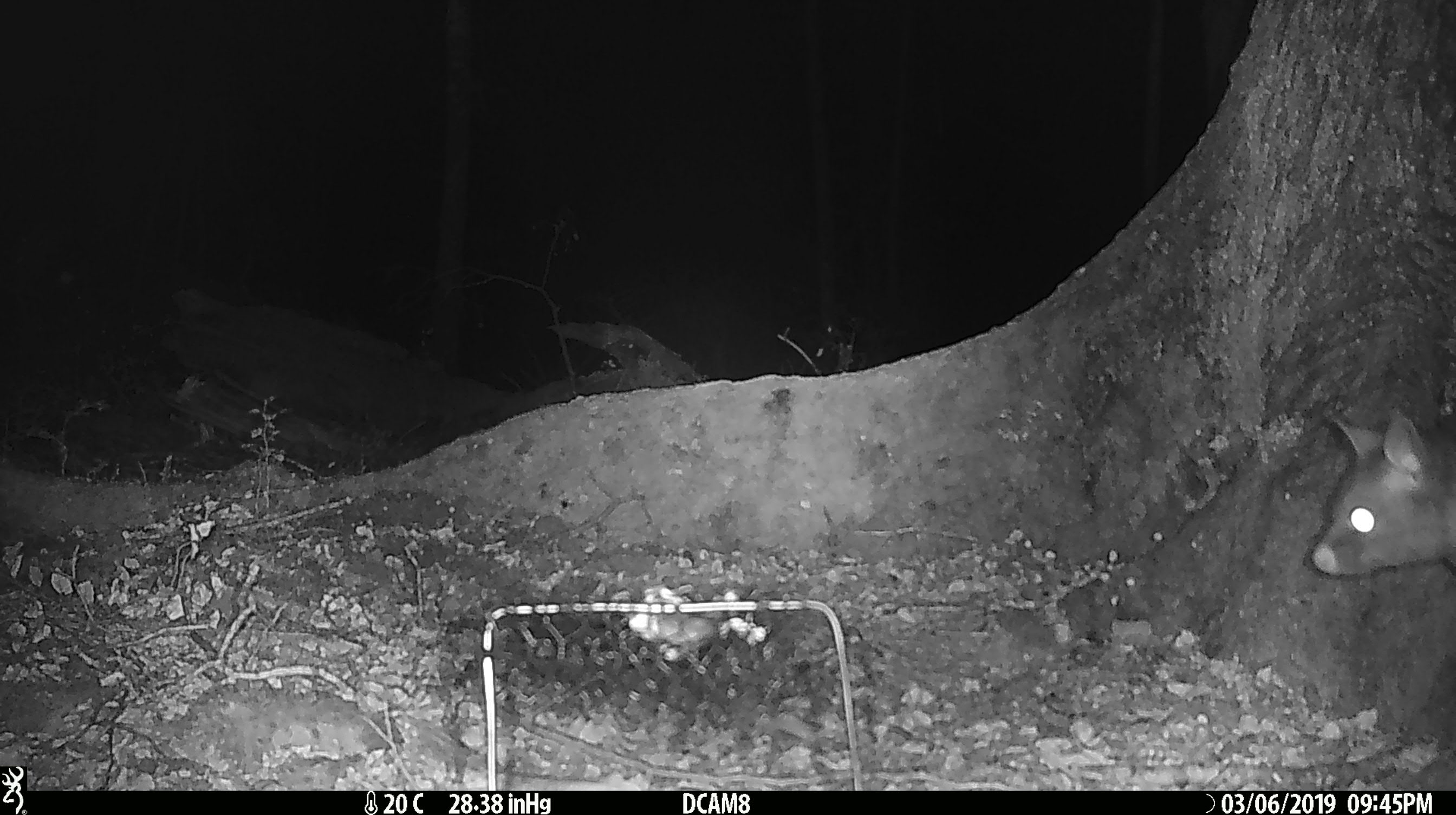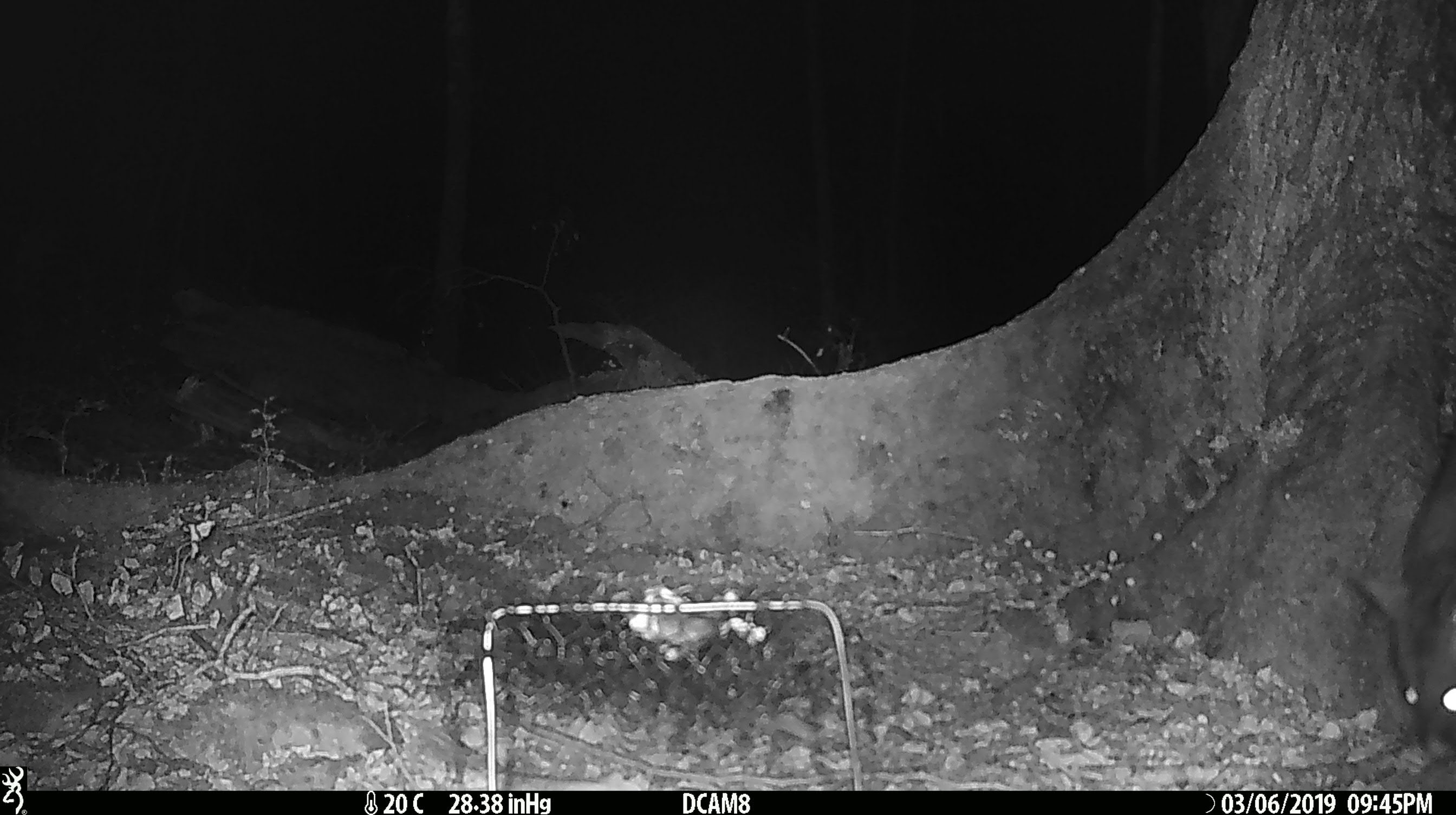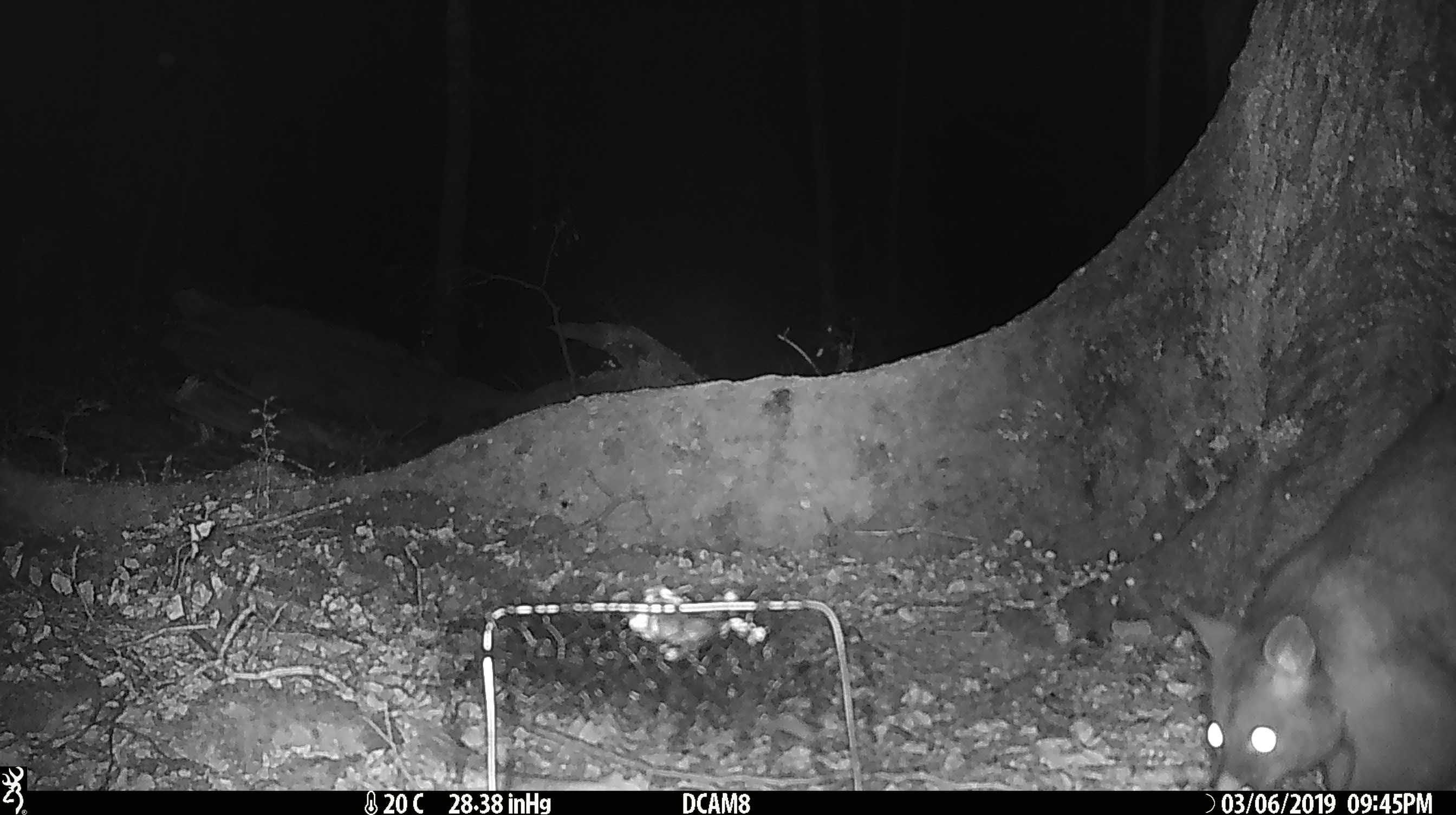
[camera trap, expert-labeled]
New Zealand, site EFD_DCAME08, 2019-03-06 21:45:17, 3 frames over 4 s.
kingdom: Animalia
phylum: Chordata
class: Mammalia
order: Diprotodontia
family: Phalangeridae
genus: Trichosurus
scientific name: Trichosurus vulpecula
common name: common brushtail possum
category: possum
Possum (common brushtail possum) (Trichosurus vulpecula).